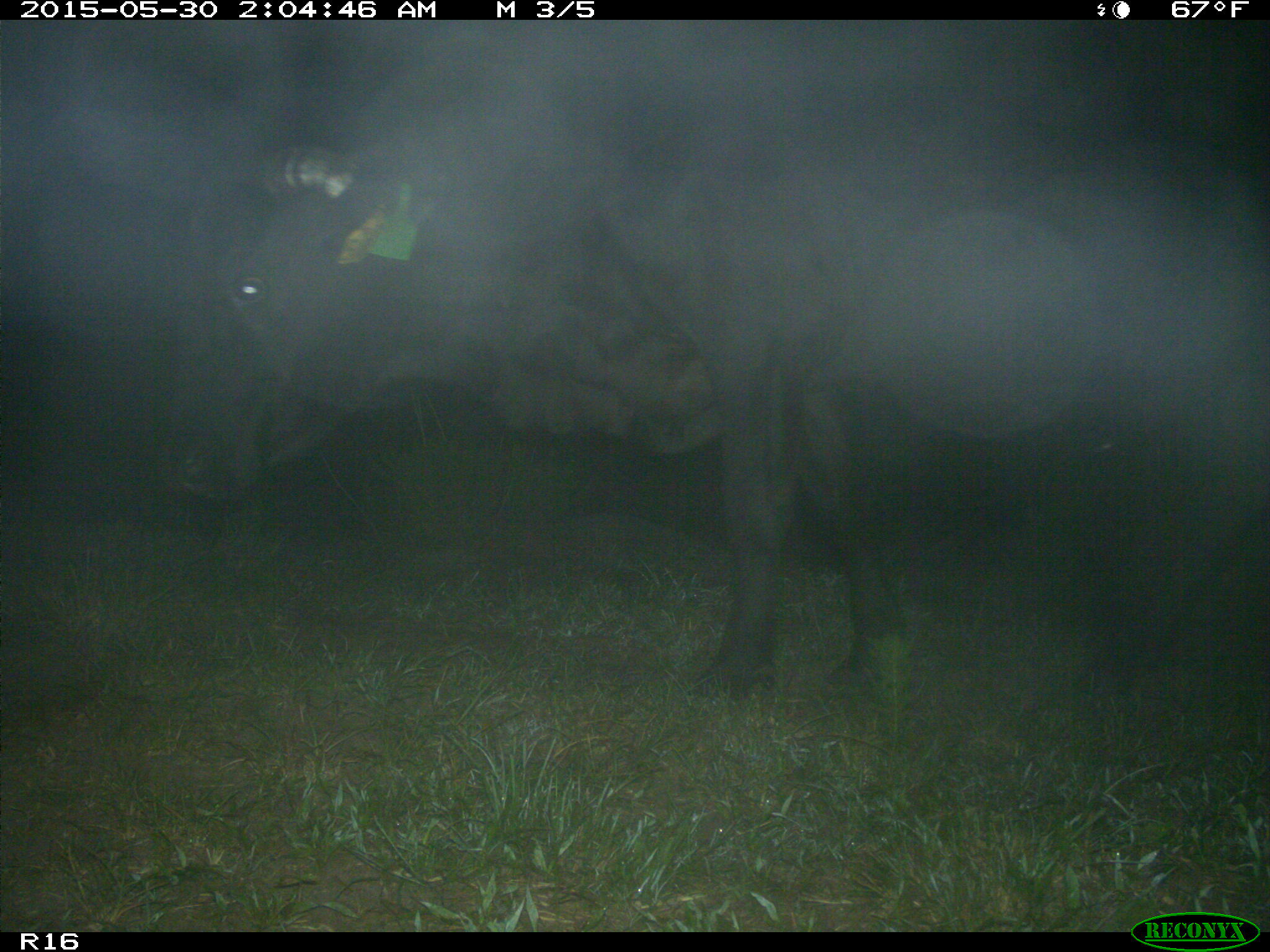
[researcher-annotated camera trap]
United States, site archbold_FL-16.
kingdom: Animalia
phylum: Chordata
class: Mammalia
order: Artiodactyla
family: Bovidae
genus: Bos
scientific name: Bos taurus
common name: domestic cow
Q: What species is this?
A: Bos taurus (domestic cow).